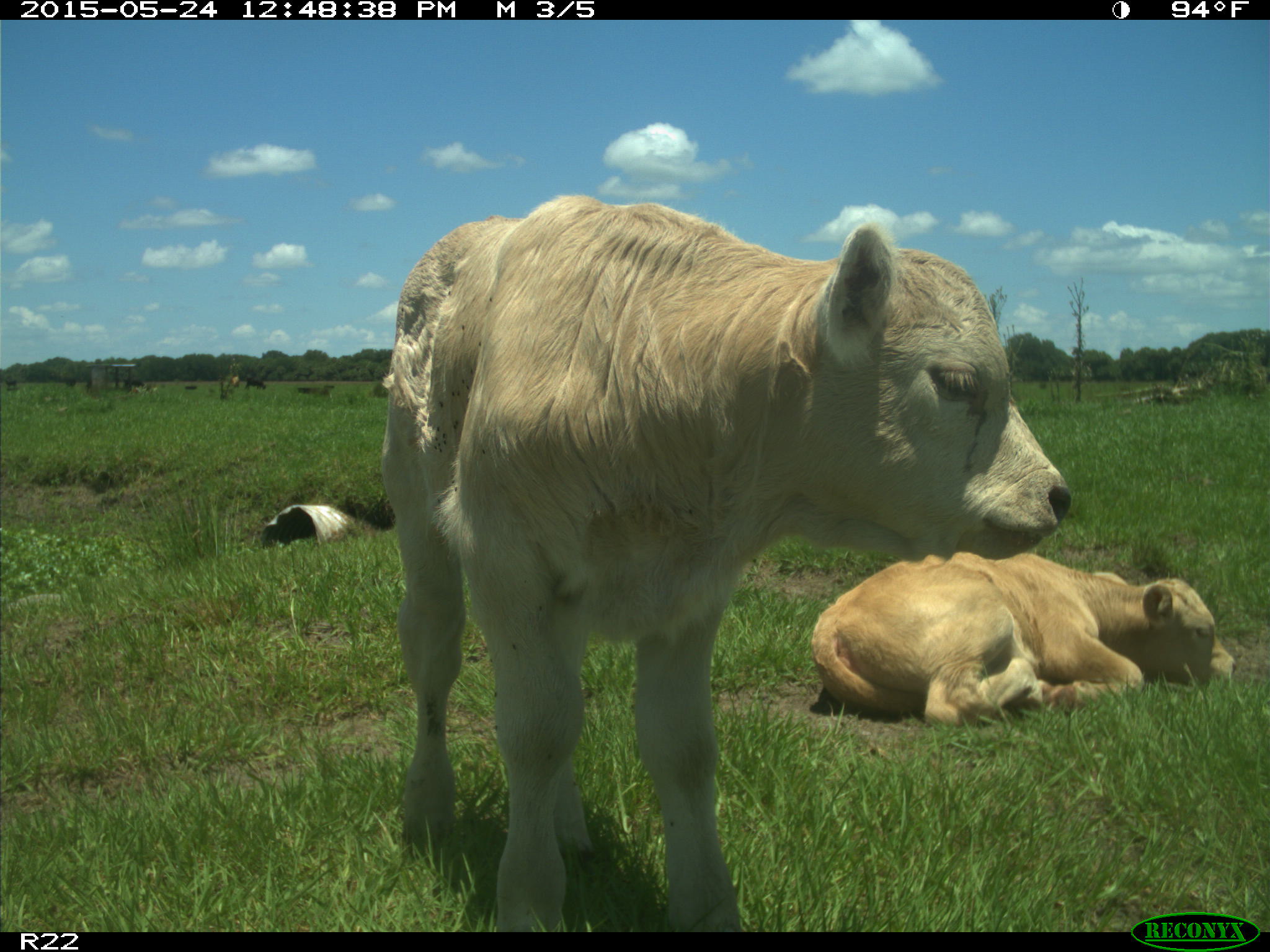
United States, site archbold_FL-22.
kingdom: Animalia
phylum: Chordata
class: Mammalia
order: Artiodactyla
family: Bovidae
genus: Bos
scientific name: Bos taurus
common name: domestic cow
Bos taurus (domestic cow).